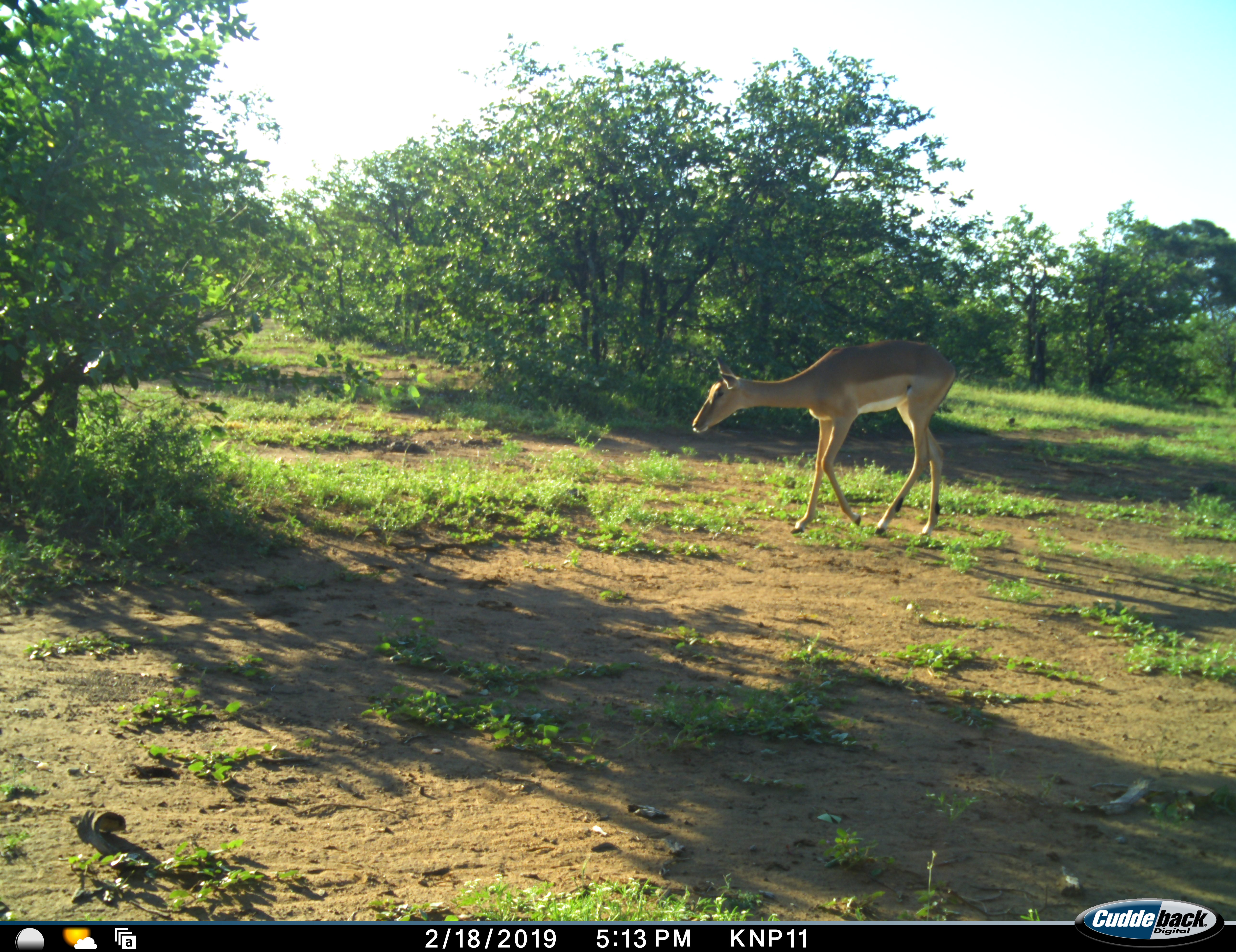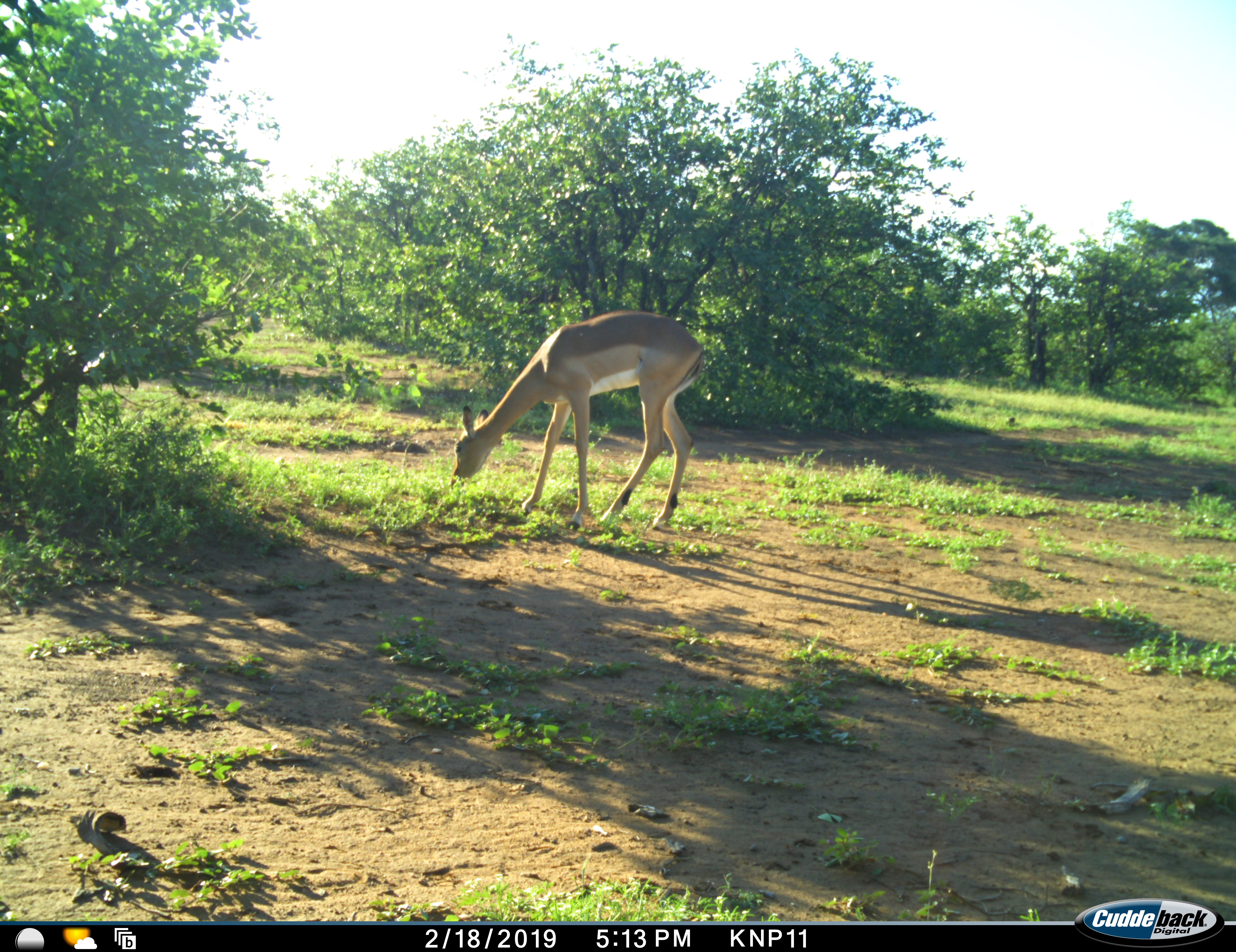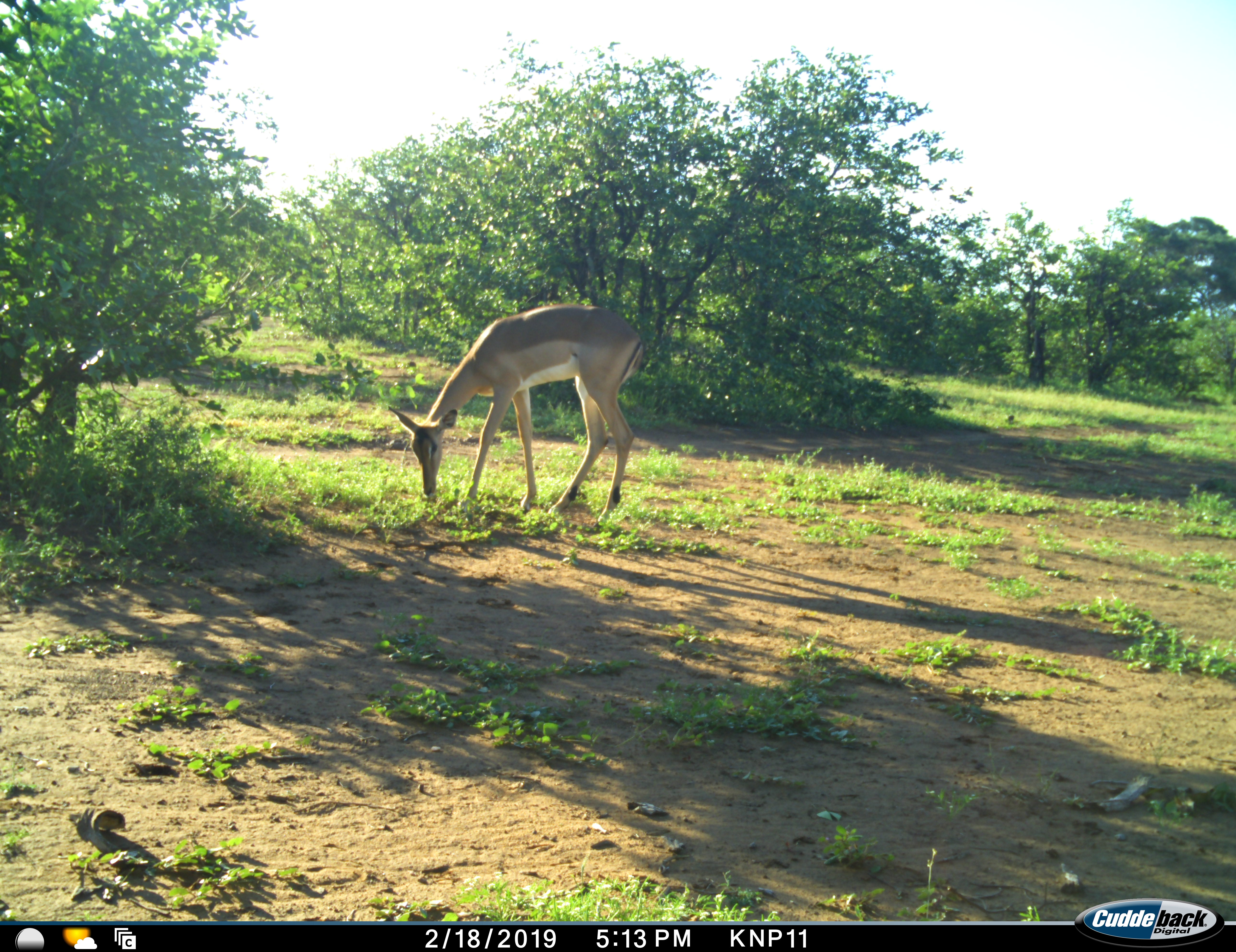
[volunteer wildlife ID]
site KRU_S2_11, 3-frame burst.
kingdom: Animalia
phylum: Chordata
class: Mammalia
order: Artiodactyla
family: Bovidae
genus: Aepyceros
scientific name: Aepyceros melampus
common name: impala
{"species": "impala (Aepyceros melampus)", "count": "1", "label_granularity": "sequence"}